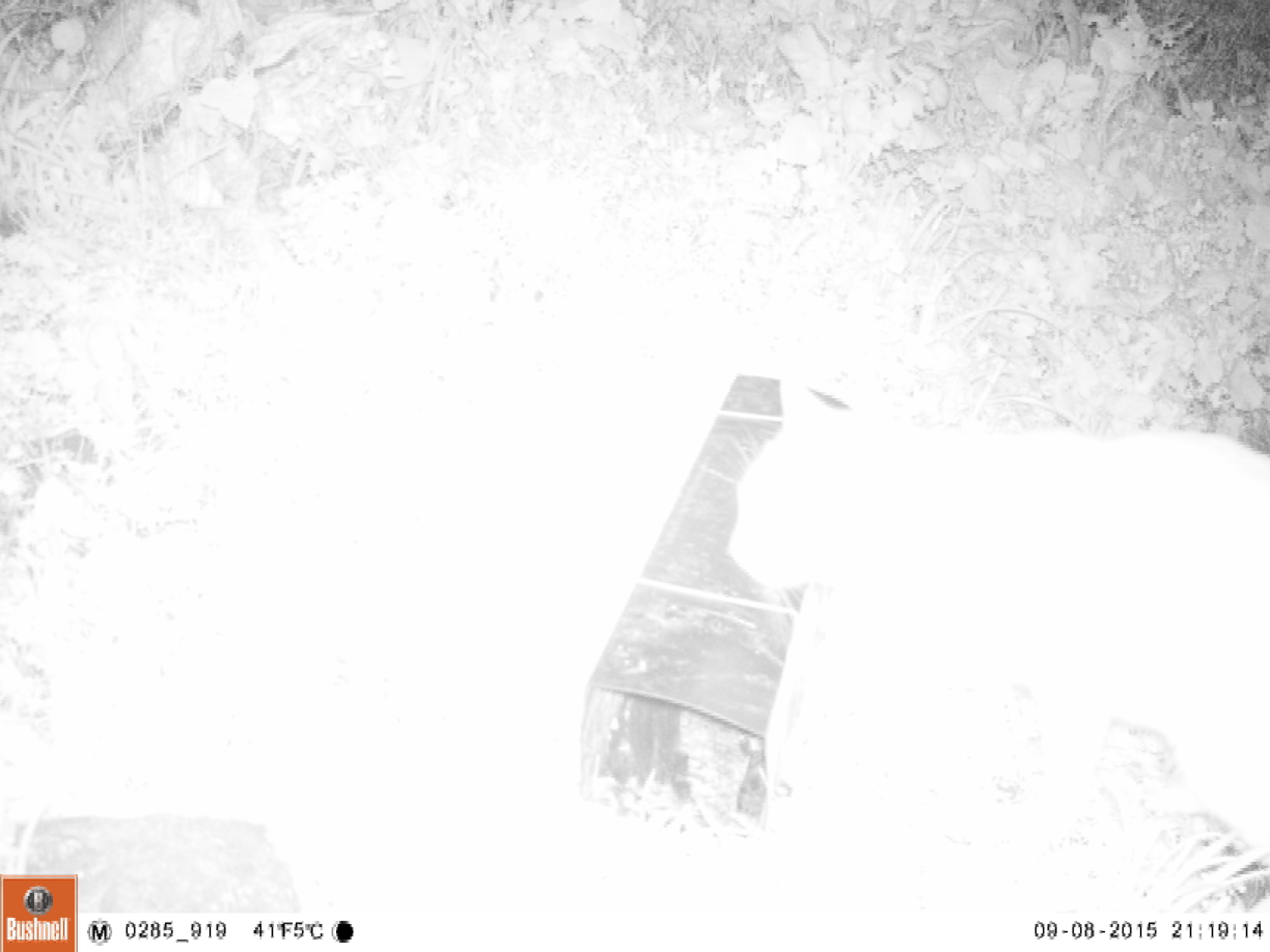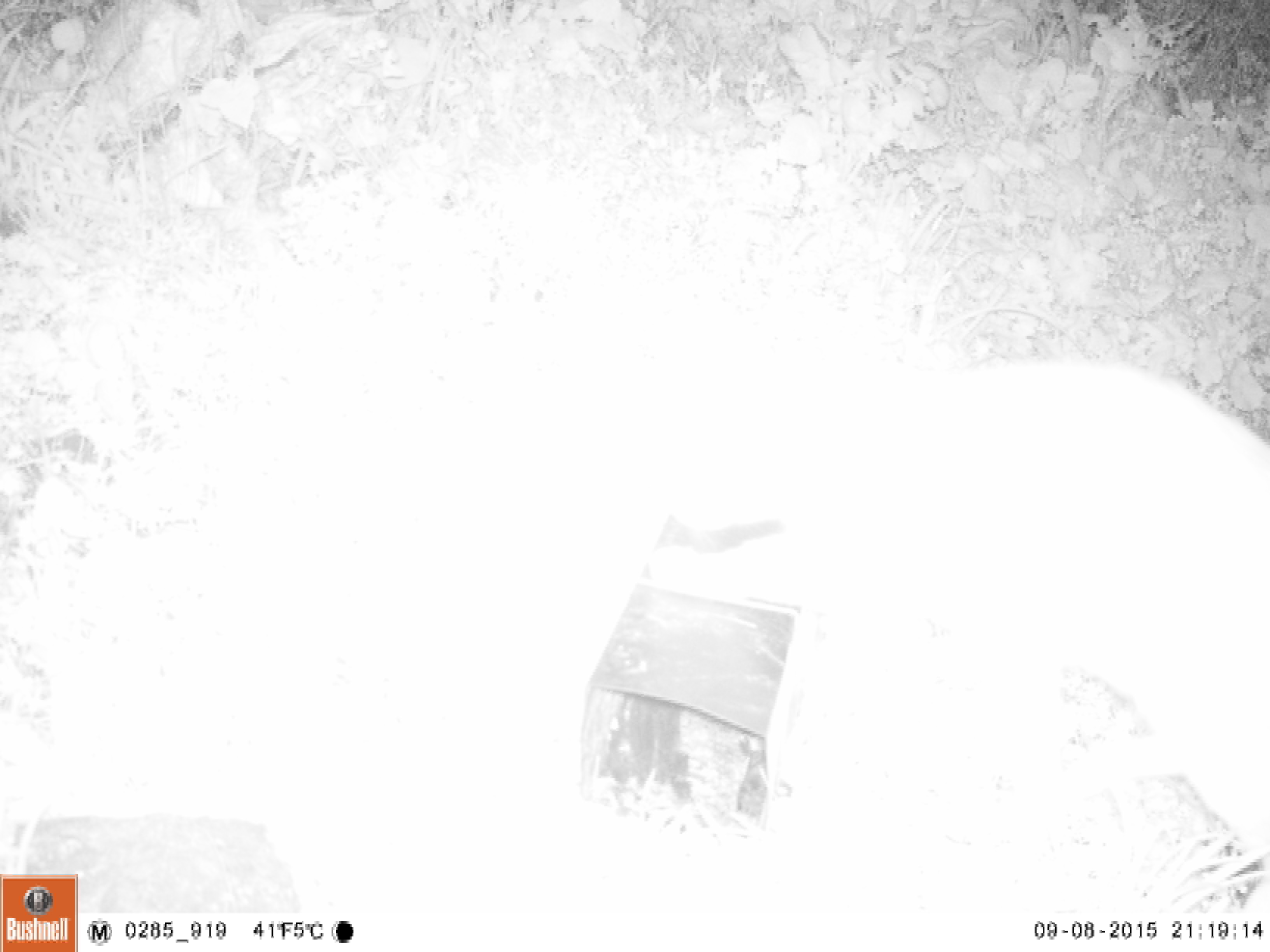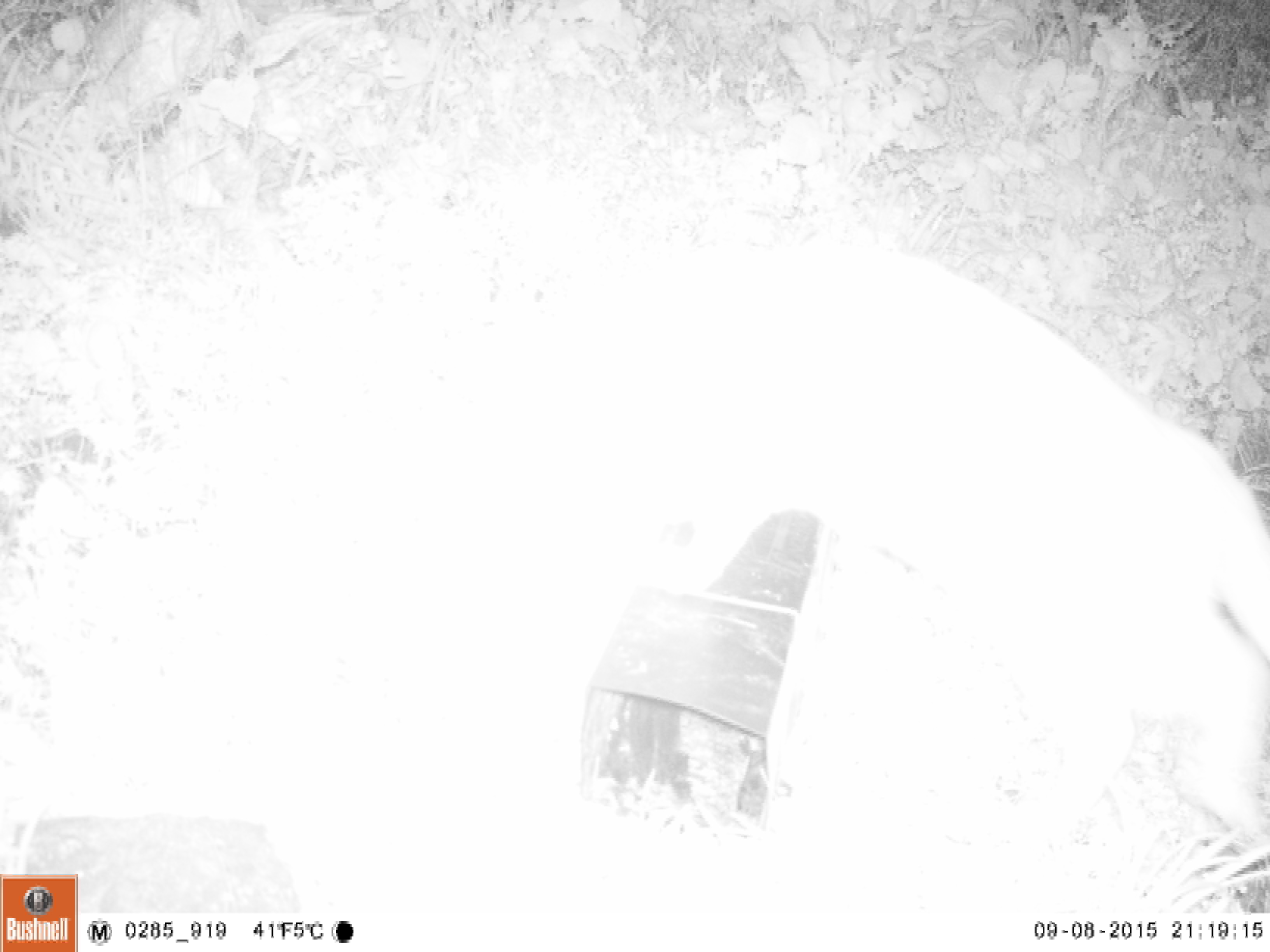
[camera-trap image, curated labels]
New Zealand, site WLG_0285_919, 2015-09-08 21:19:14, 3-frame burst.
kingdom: Animalia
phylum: Chordata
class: Mammalia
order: Carnivora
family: Felidae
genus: Felis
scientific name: Felis catus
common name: domestic cat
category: cat